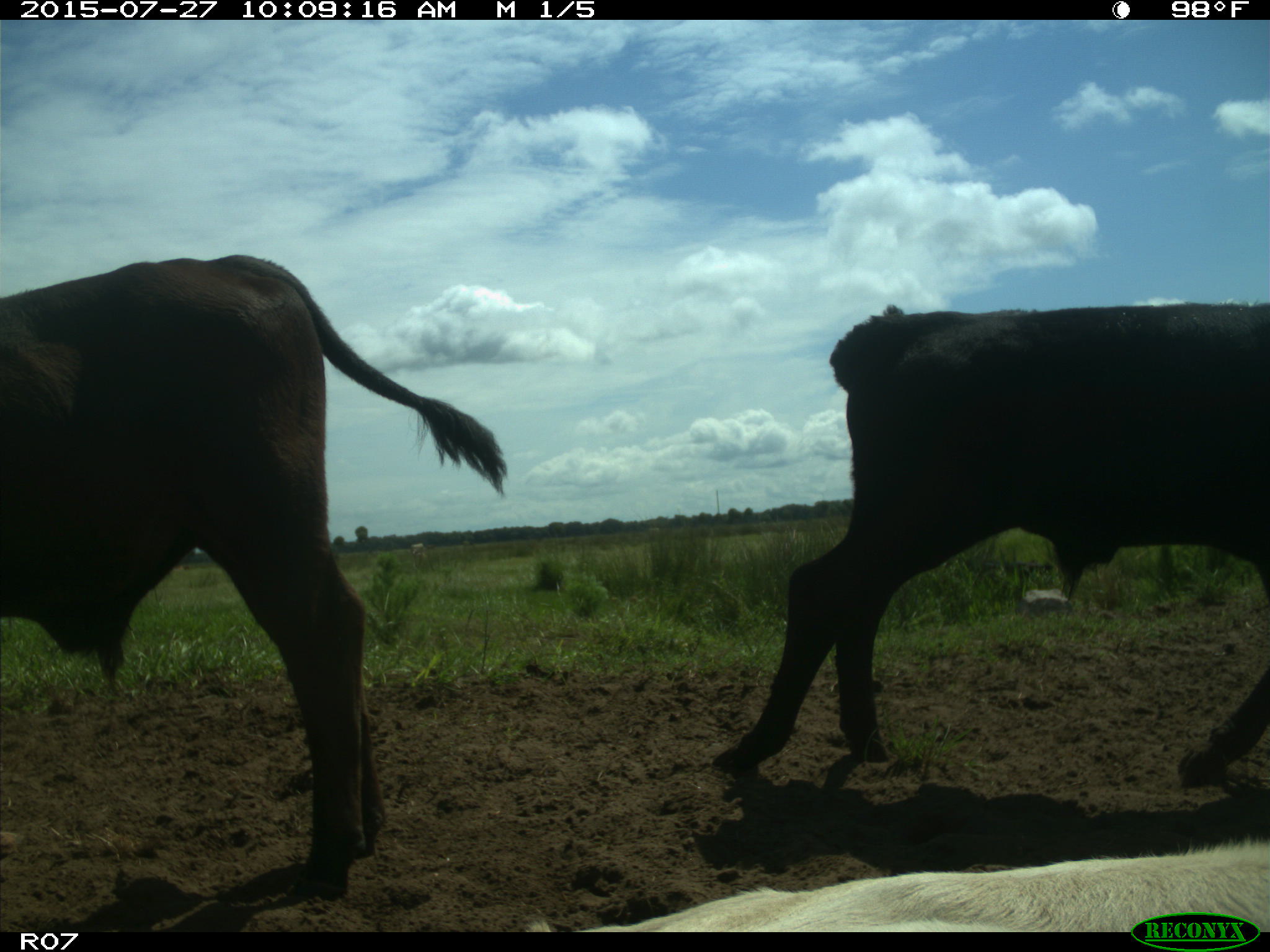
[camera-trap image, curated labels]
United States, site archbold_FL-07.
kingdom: Animalia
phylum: Chordata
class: Mammalia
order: Artiodactyla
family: Bovidae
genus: Bos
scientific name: Bos taurus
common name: domestic cow